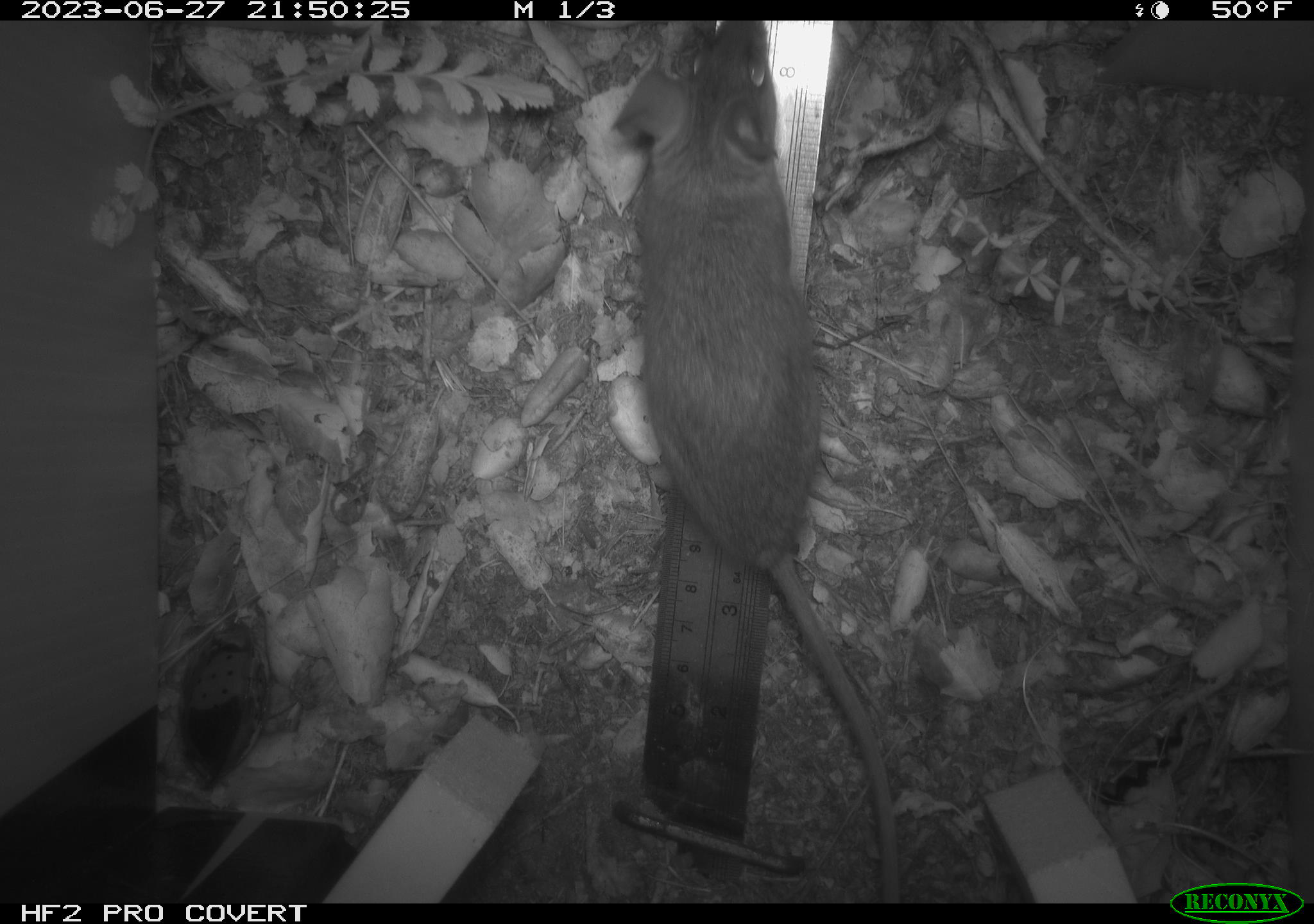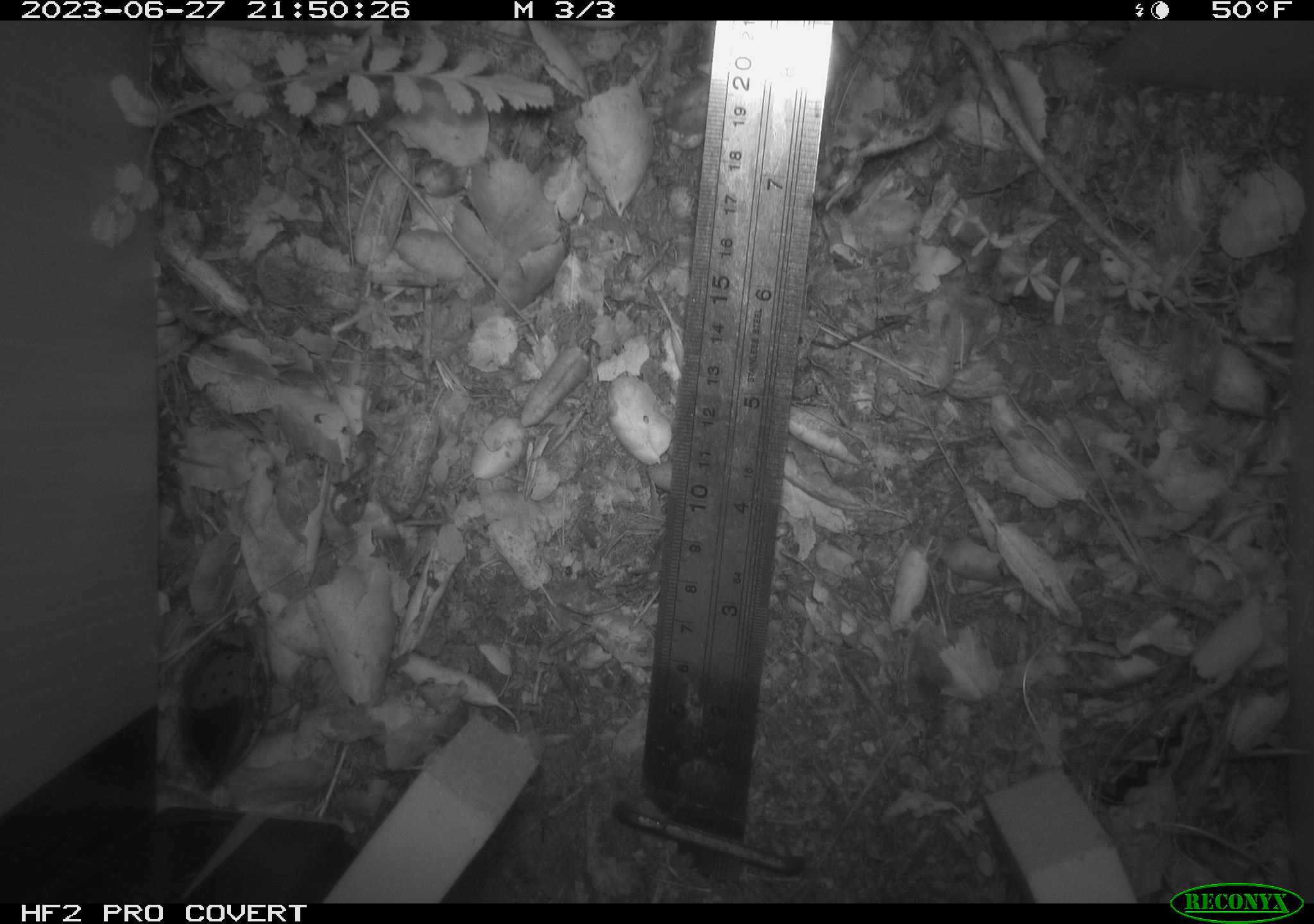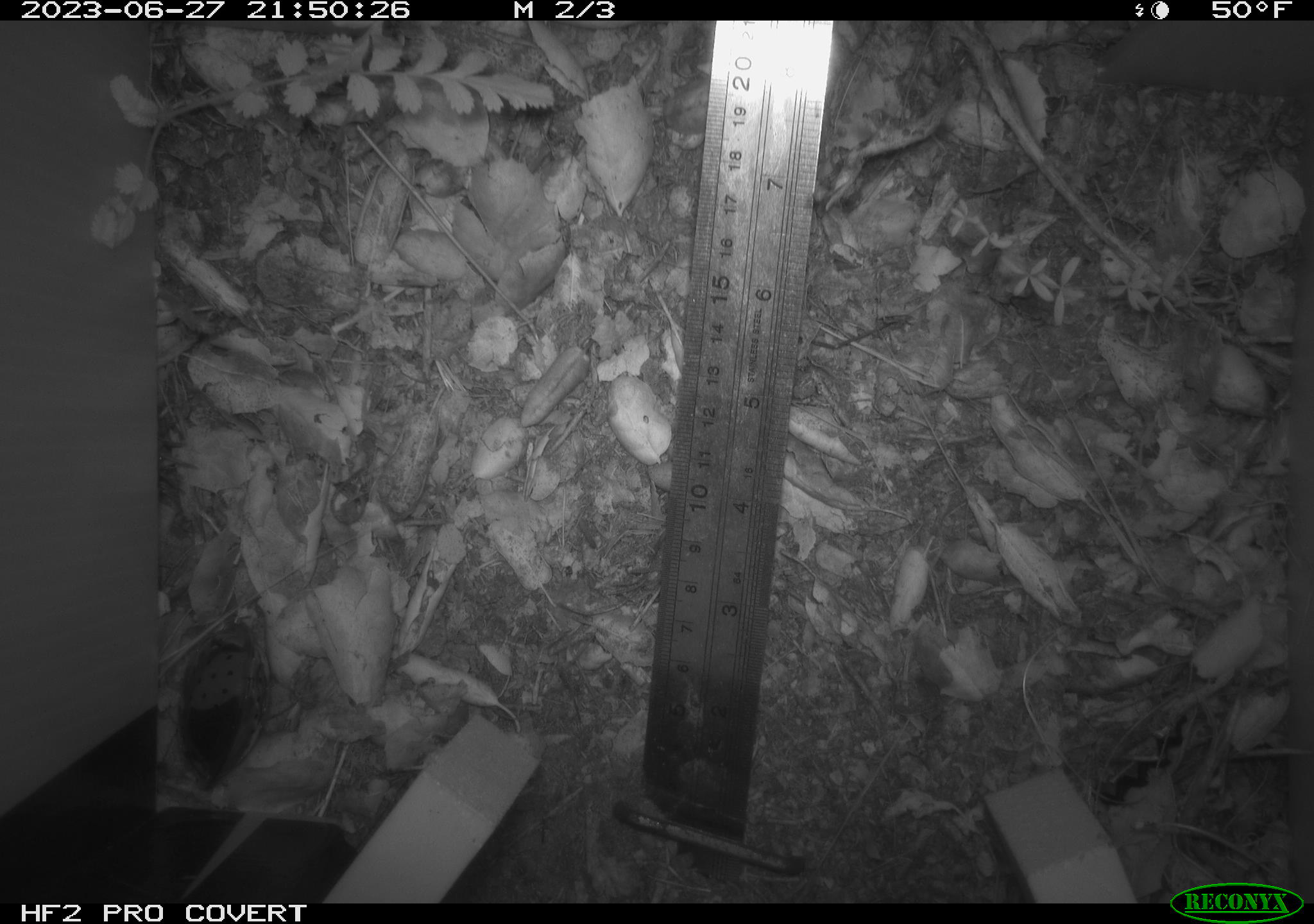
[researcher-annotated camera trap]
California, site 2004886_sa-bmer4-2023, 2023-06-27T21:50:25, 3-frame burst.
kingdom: Animalia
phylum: Chordata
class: Mammalia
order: Rodentia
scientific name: Rodentia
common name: mouse species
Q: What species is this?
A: Mouse species (Rodentia).